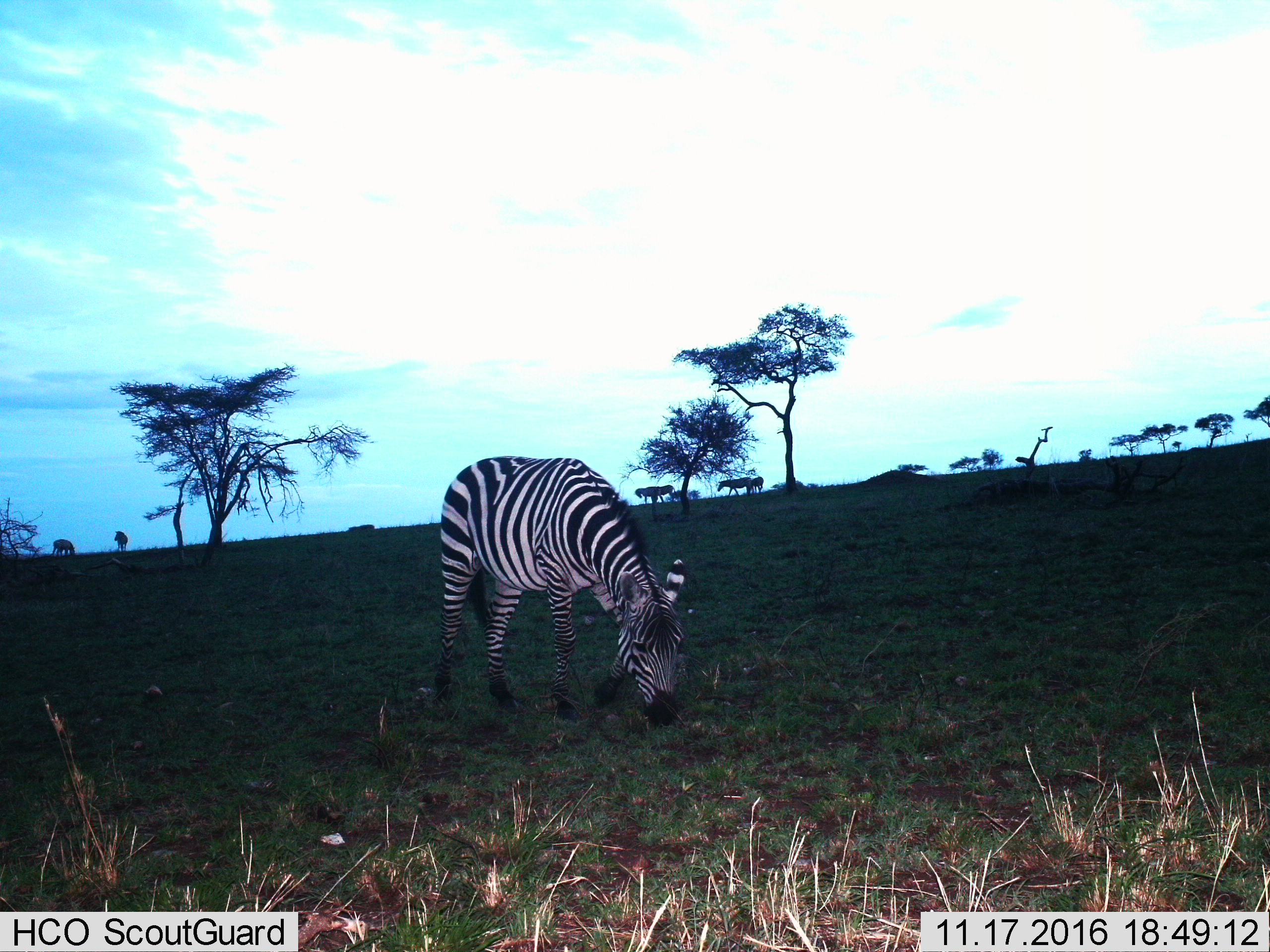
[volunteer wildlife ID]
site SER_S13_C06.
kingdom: Animalia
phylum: Chordata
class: Mammalia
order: Perissodactyla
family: Equidae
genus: Equus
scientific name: Equus quagga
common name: plains zebra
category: zebraplains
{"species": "zebraplains (plains zebra) (Equus quagga)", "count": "6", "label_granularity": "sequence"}